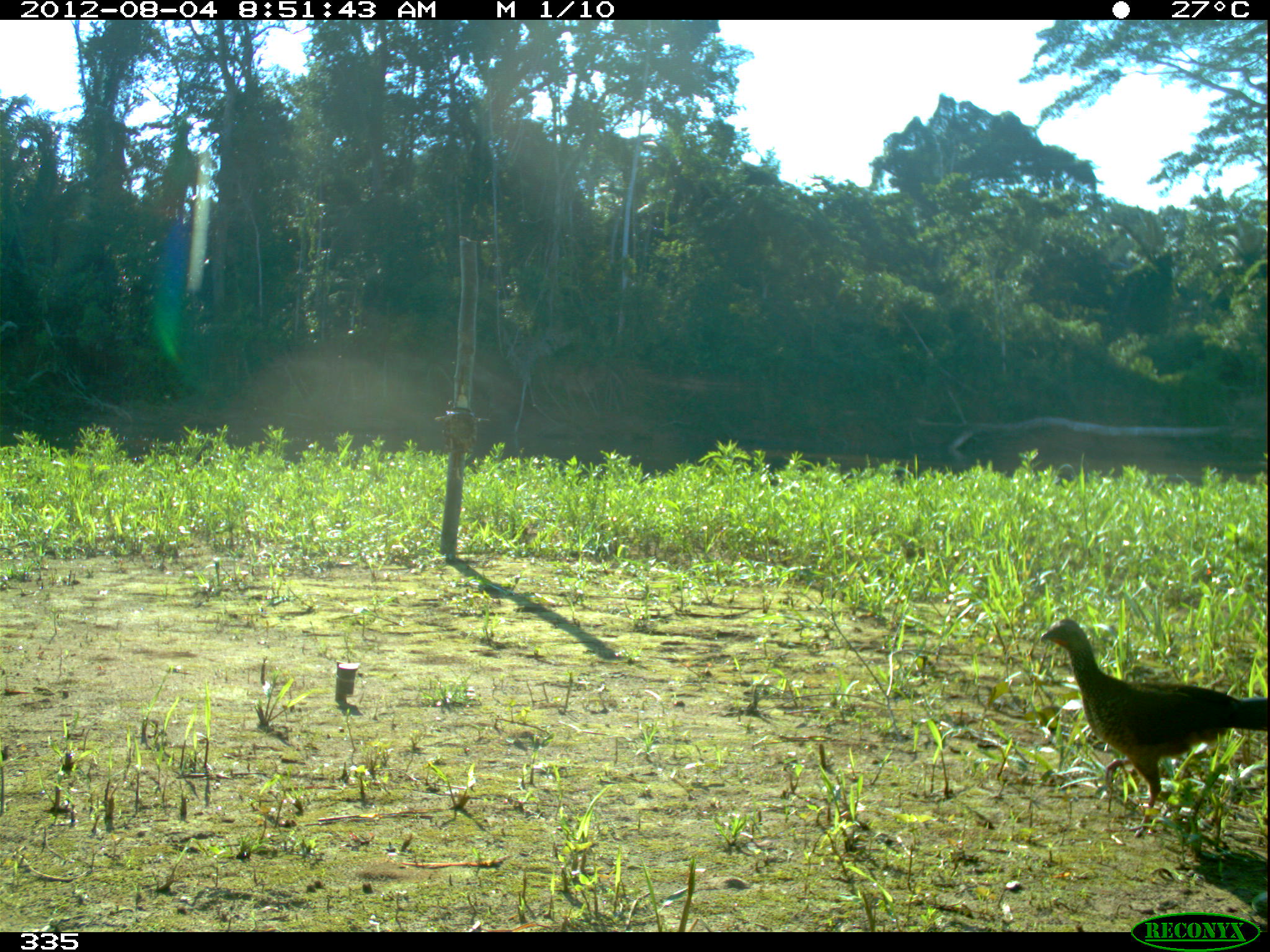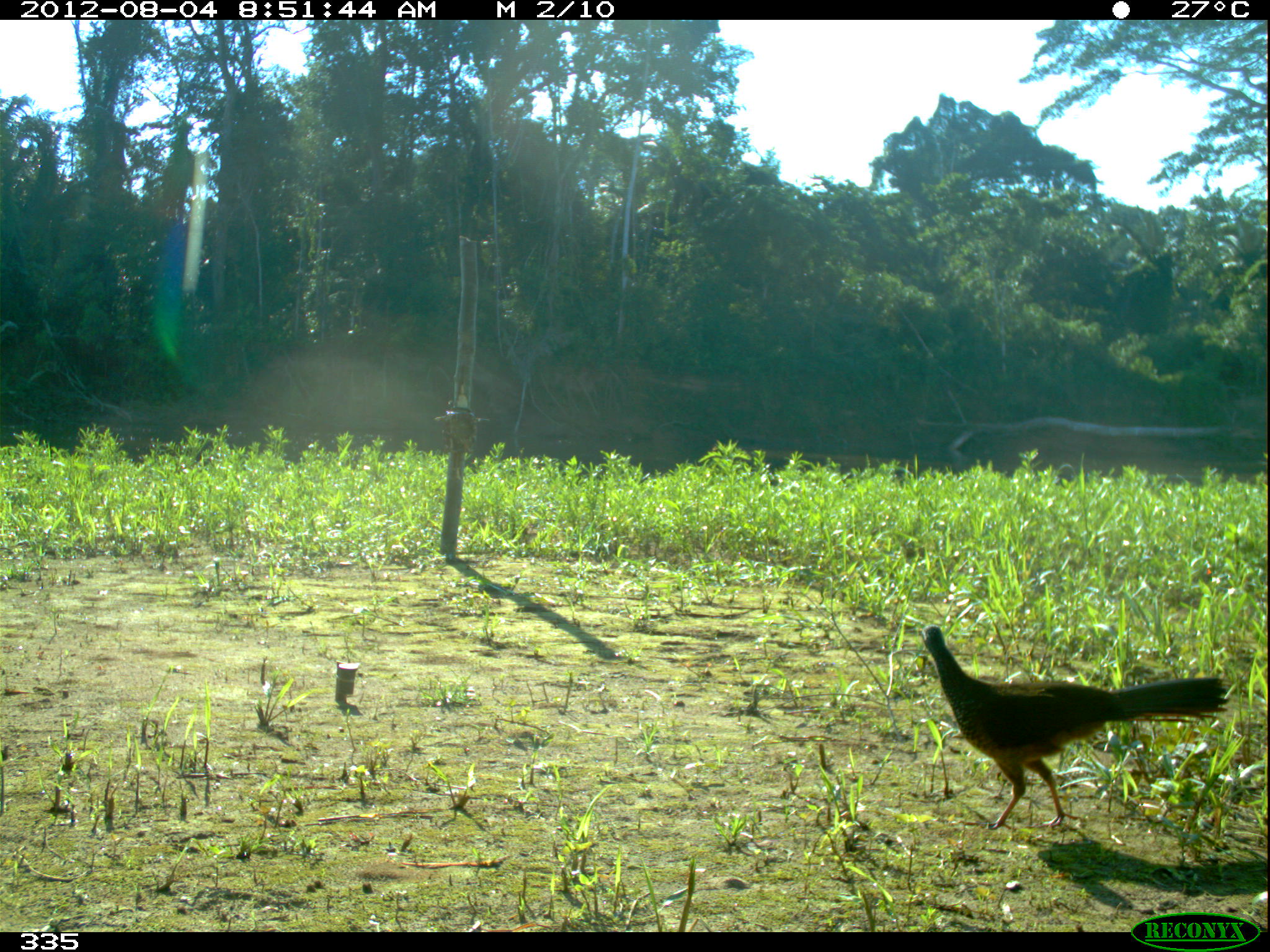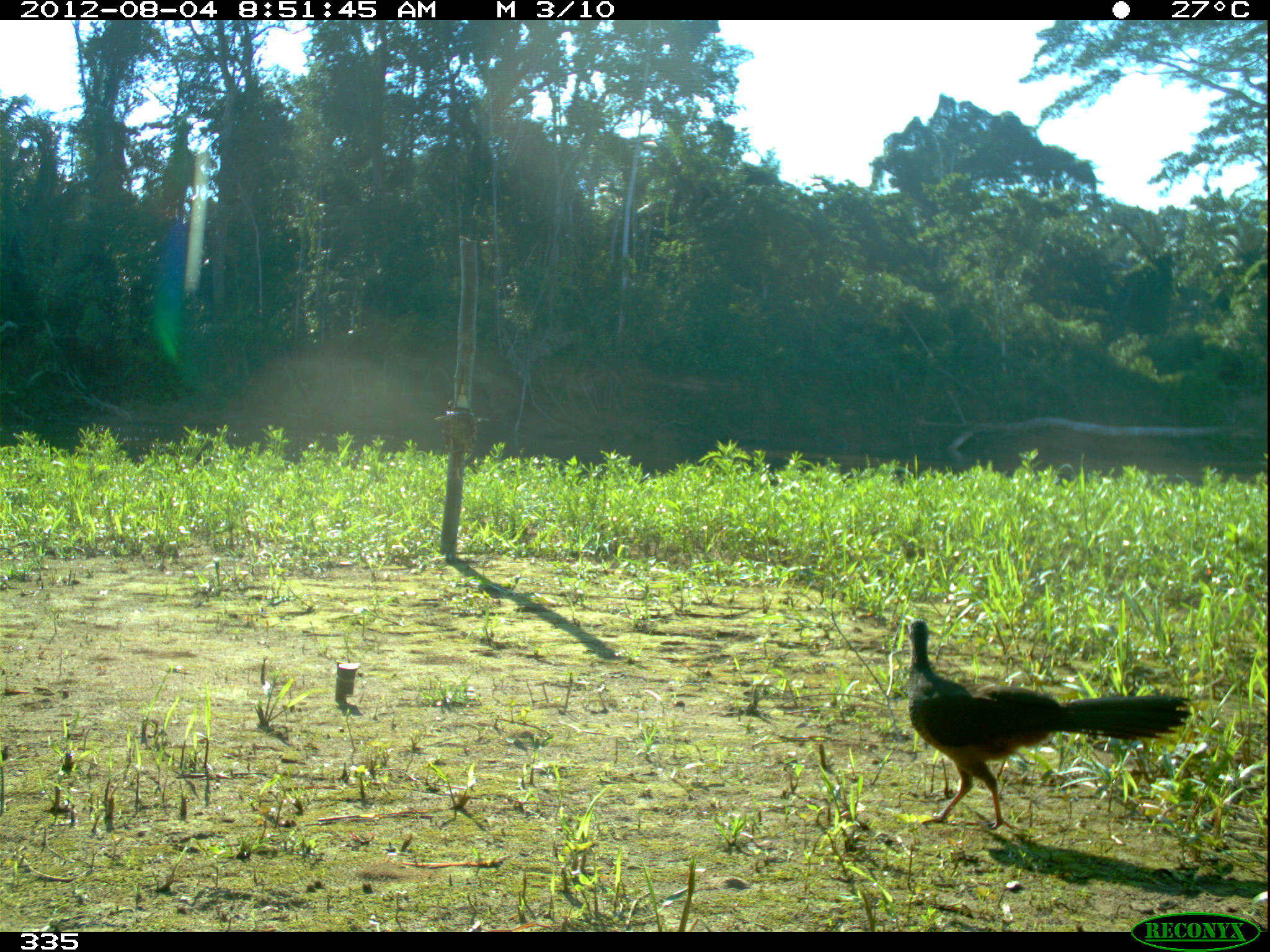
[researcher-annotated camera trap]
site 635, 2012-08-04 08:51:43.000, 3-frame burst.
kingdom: Animalia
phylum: Chordata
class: Aves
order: Galliformes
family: Cracidae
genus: Ortalis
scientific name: Ortalis guttata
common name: speckled chachalaca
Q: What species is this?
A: Ortalis guttata (speckled chachalaca).